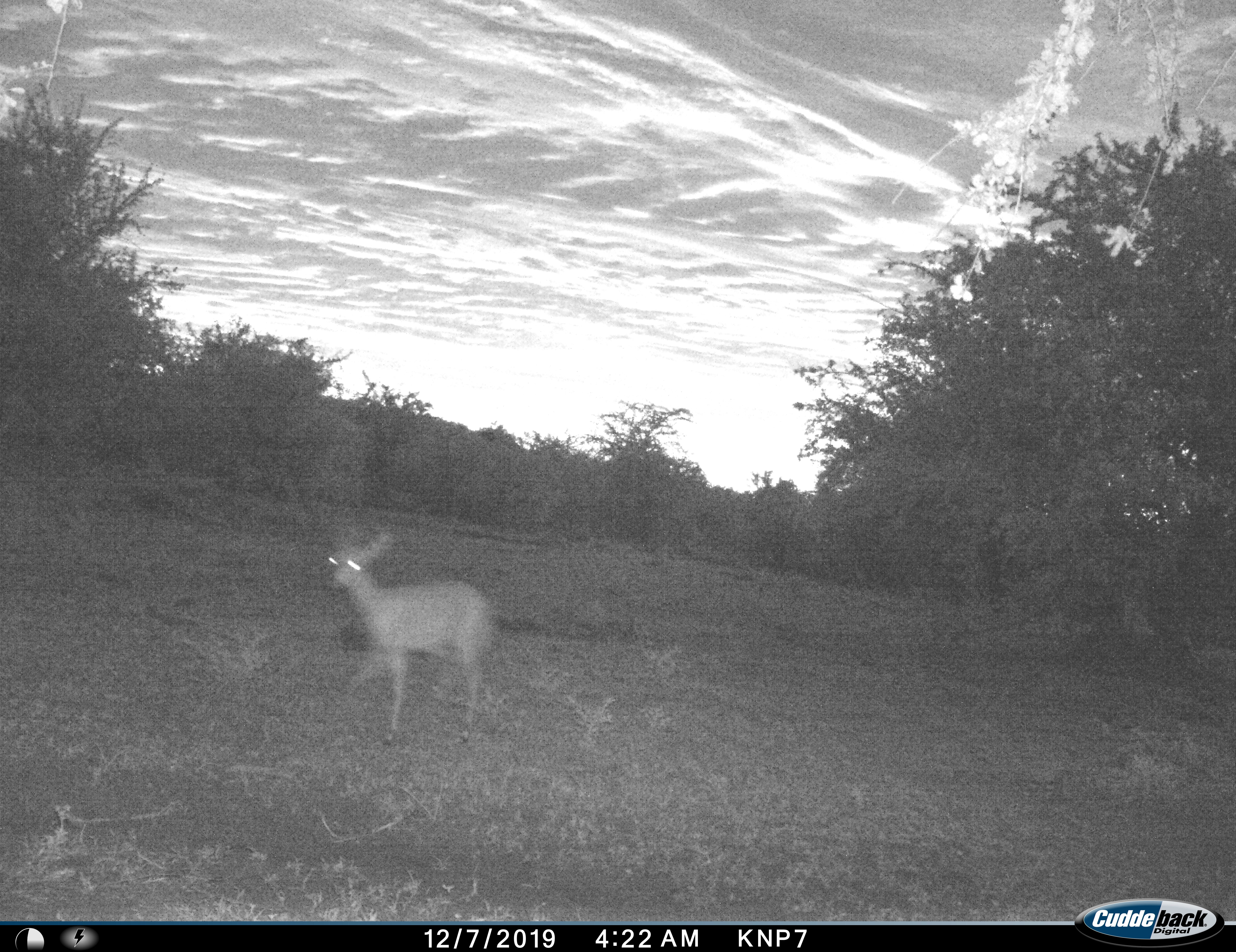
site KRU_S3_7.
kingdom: Animalia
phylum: Chordata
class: Mammalia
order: Artiodactyla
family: Bovidae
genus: Aepyceros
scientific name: Aepyceros melampus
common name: impala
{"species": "impala (Aepyceros melampus)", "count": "1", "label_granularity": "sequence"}